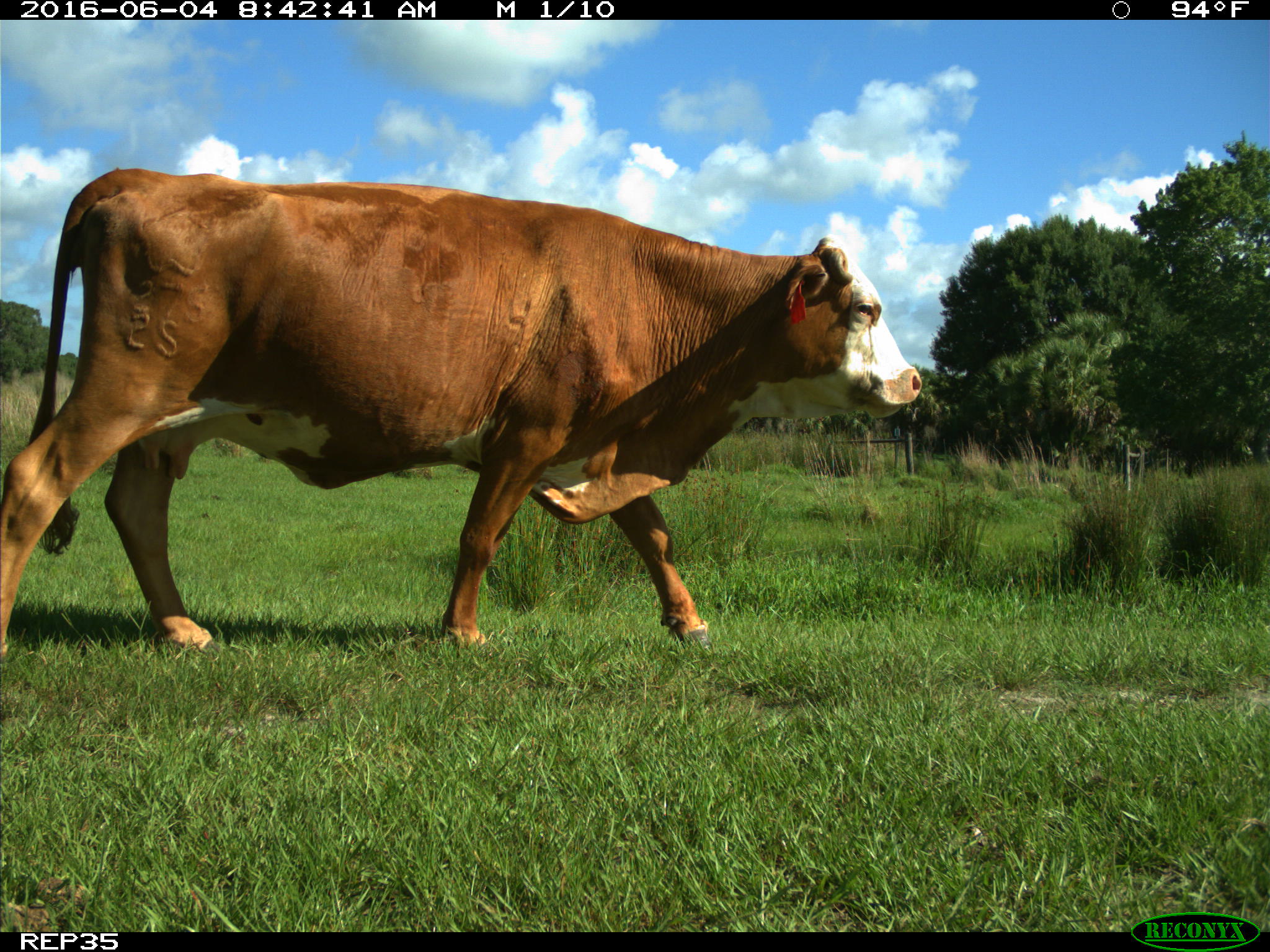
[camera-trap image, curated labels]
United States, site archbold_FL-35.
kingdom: Animalia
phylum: Chordata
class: Mammalia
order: Artiodactyla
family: Bovidae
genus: Bos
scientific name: Bos taurus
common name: domestic cow